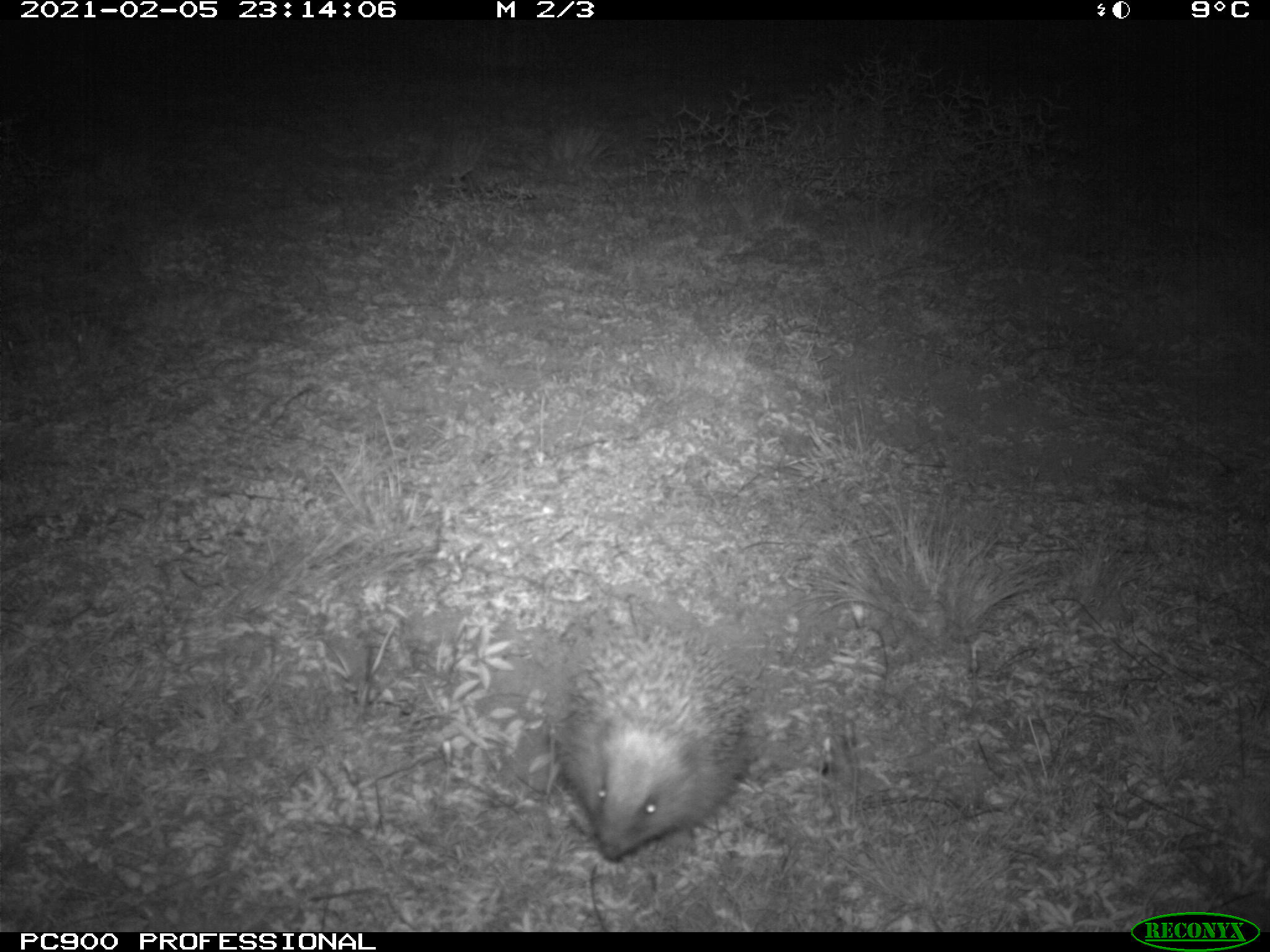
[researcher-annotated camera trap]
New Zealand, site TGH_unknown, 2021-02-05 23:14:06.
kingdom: Animalia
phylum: Chordata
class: Mammalia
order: Eulipotyphla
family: Erinaceidae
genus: Erinaceus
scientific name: Erinaceus europaeus europaeus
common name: european hedgehog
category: hedgehog